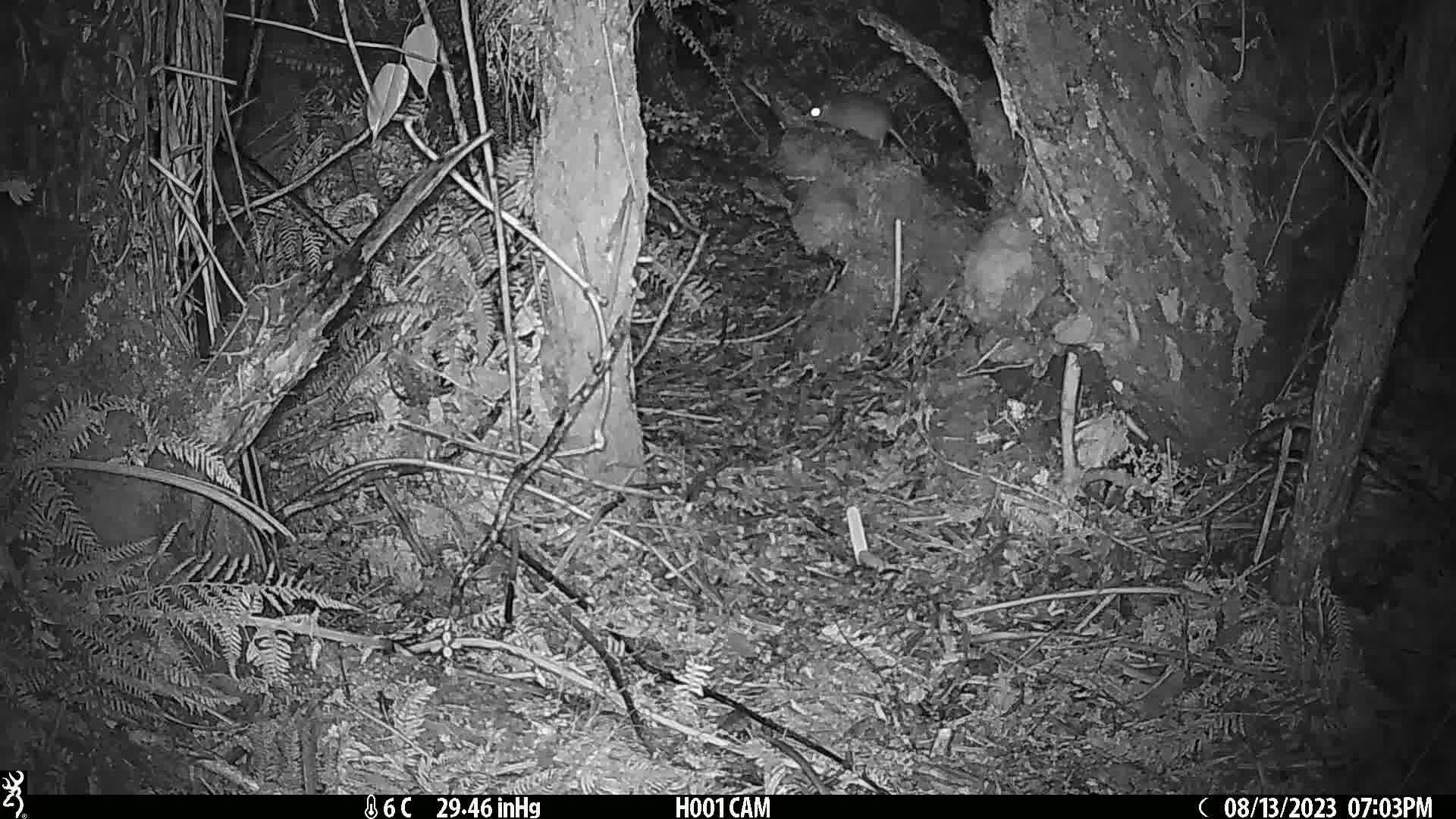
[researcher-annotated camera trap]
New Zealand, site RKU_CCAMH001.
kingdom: Animalia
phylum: Chordata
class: Mammalia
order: Rodentia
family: Muridae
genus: Rattus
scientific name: Rattus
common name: rat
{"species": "rat (Rattus)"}